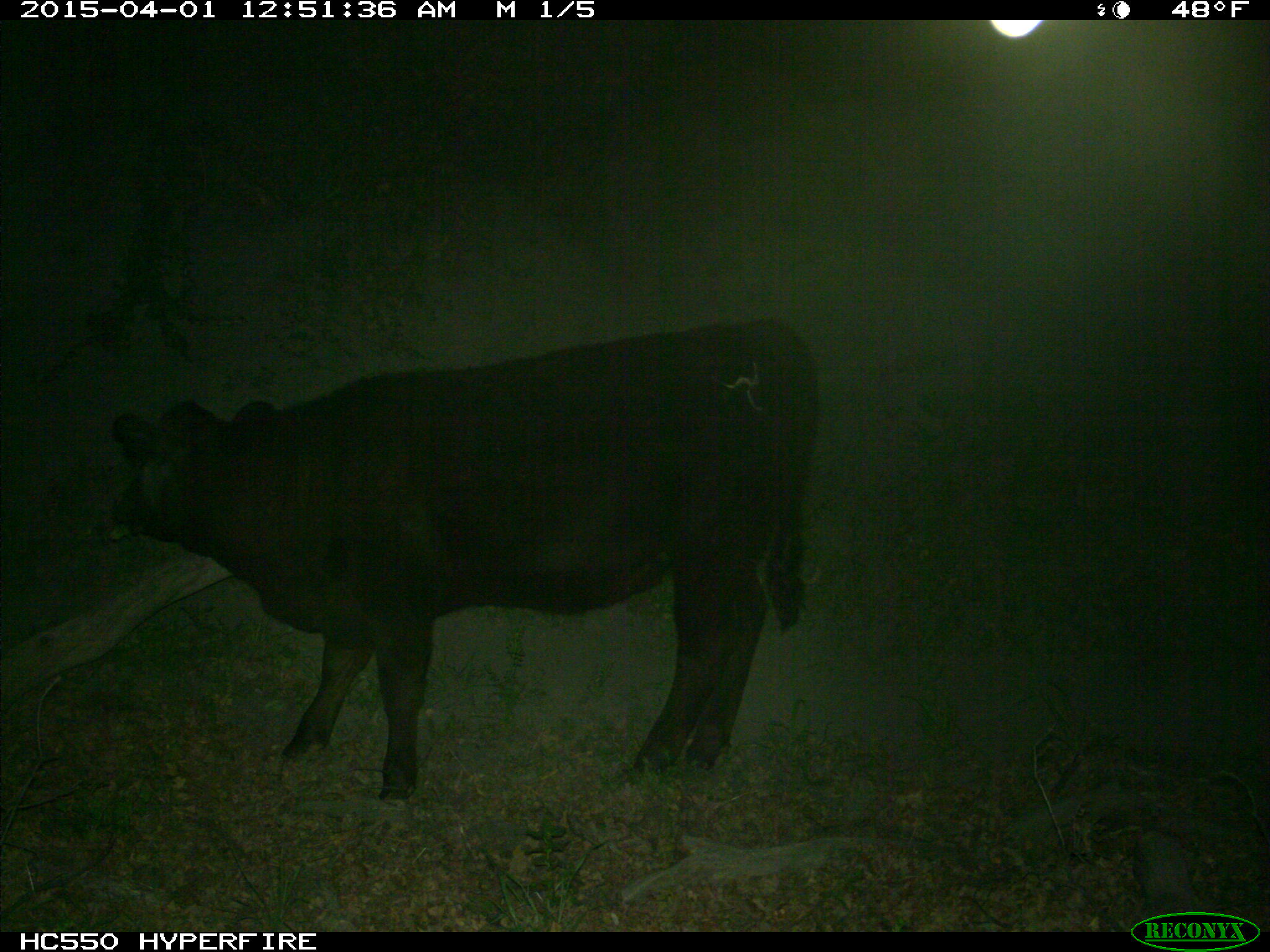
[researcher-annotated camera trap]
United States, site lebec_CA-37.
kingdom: Animalia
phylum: Chordata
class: Mammalia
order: Artiodactyla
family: Bovidae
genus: Bos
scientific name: Bos taurus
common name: domestic cow